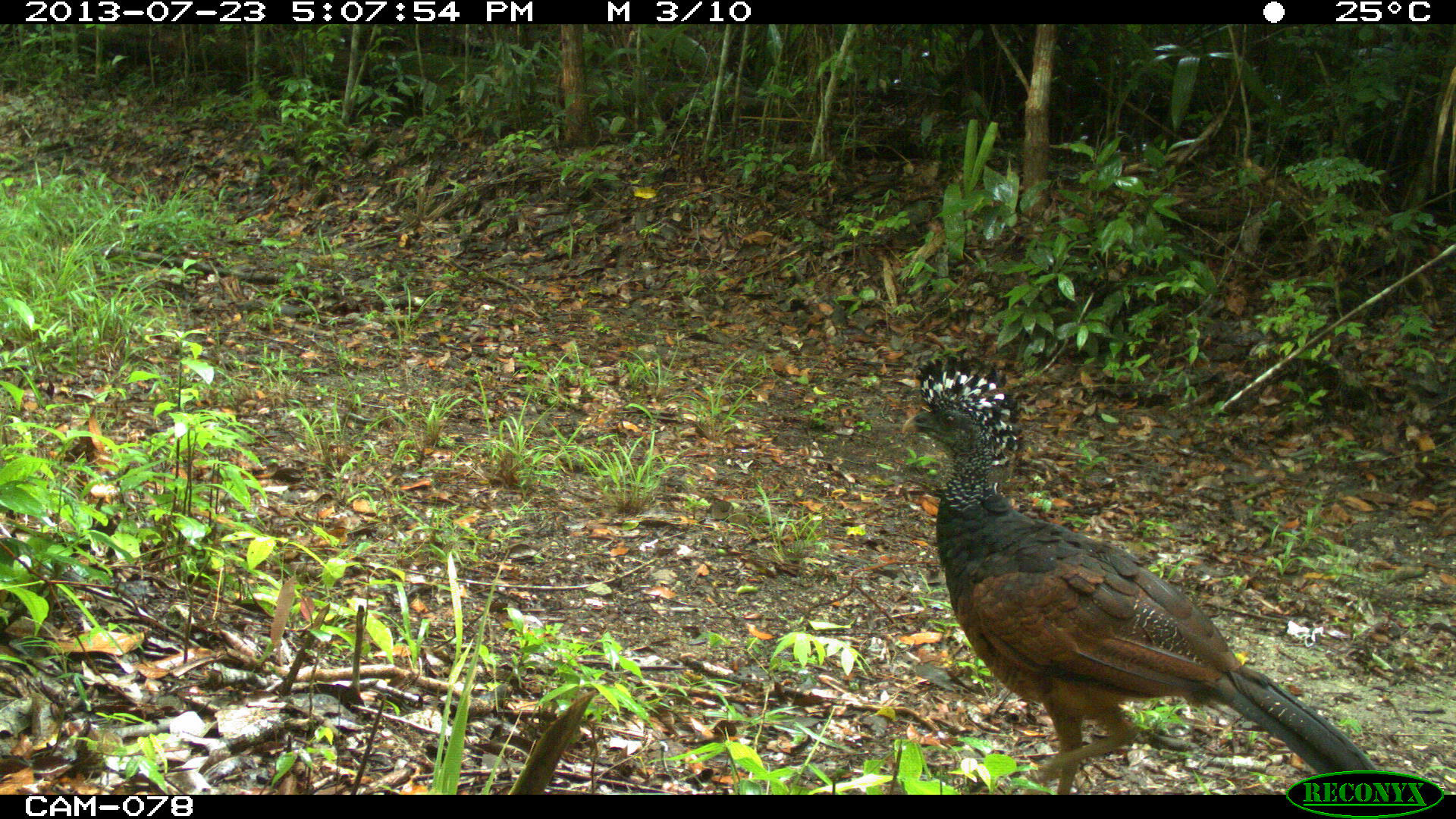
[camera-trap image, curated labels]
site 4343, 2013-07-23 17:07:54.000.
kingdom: Animalia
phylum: Chordata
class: Aves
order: Galliformes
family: Cracidae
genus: Crax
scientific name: Crax rubra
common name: great curassow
Crax rubra (great curassow), count 1, sex female.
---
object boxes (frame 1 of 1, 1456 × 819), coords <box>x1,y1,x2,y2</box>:
crax rubra: <box>898,352,1381,794</box>